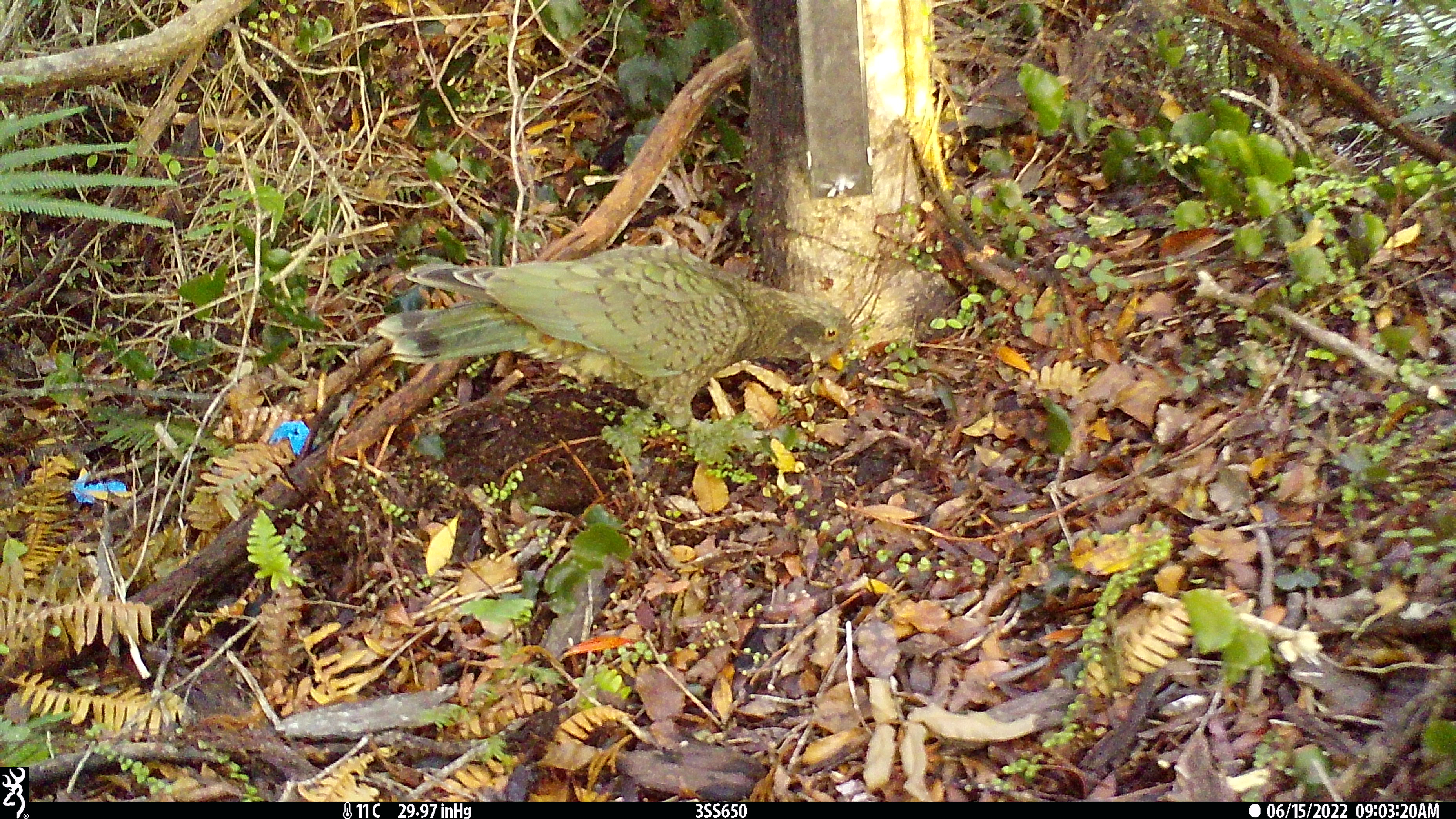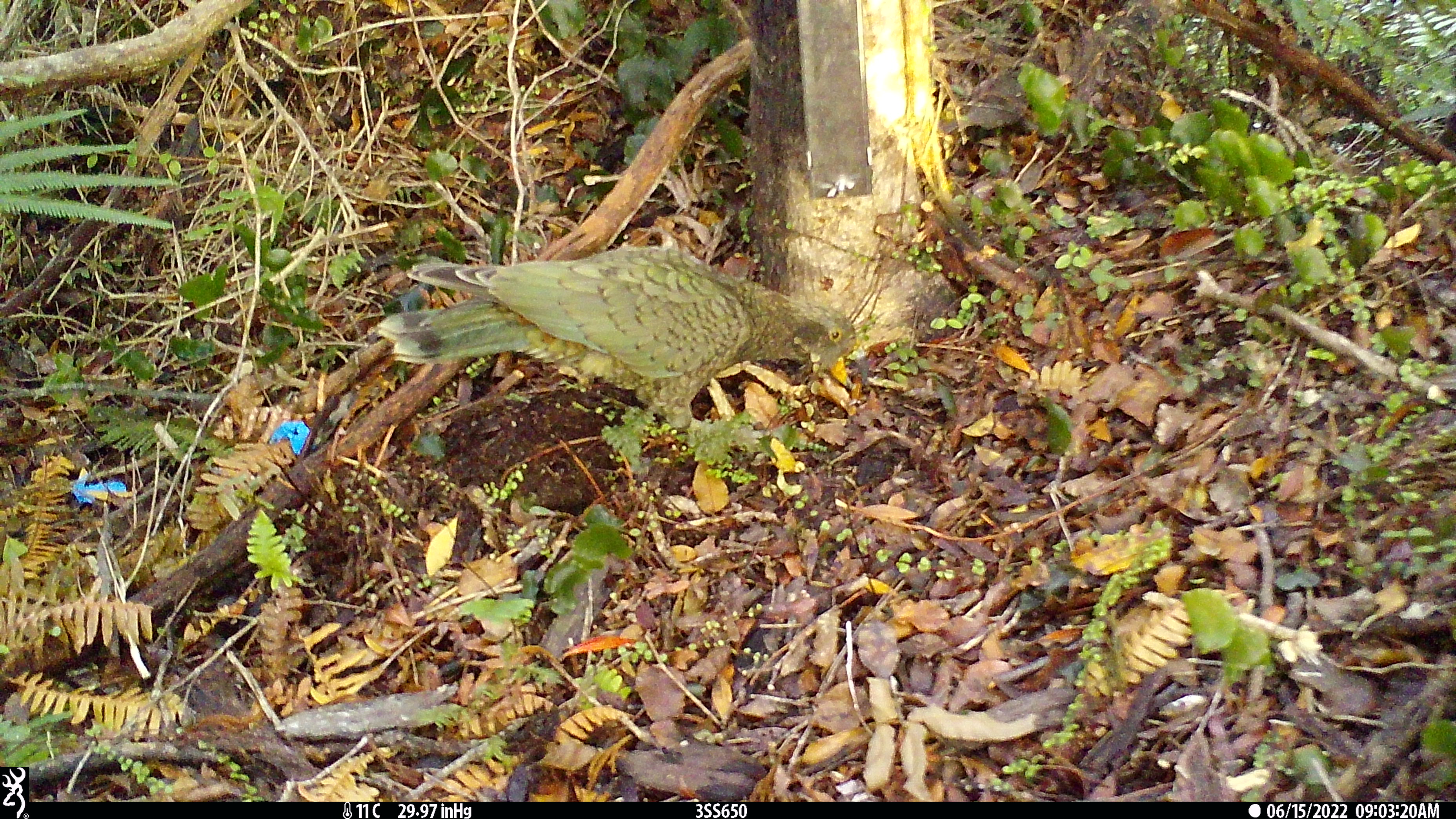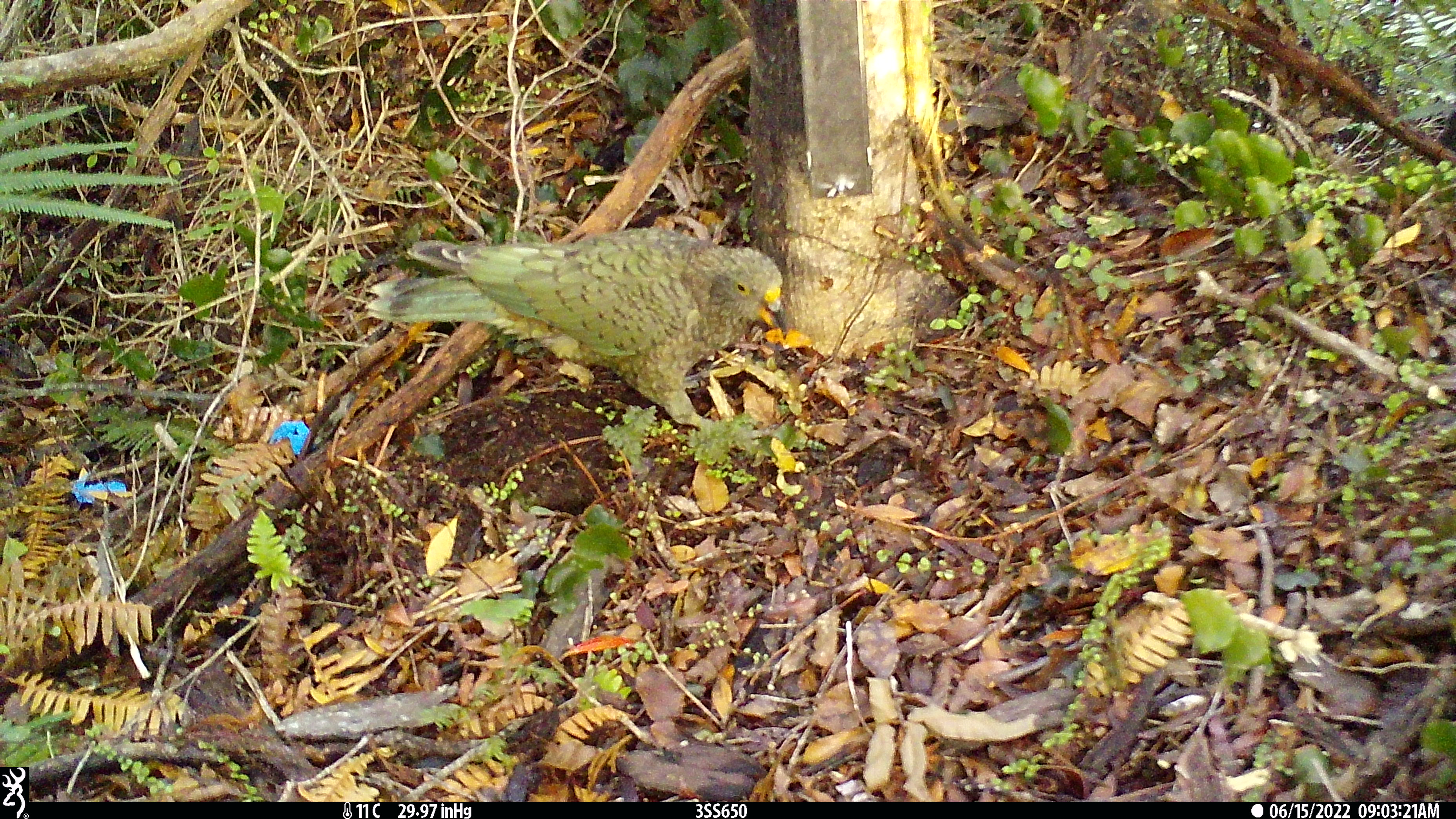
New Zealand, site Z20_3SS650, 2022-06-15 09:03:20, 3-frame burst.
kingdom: Animalia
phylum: Chordata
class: Aves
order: Psittaciformes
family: Strigopidae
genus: Nestor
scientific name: Nestor notabilis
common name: kea